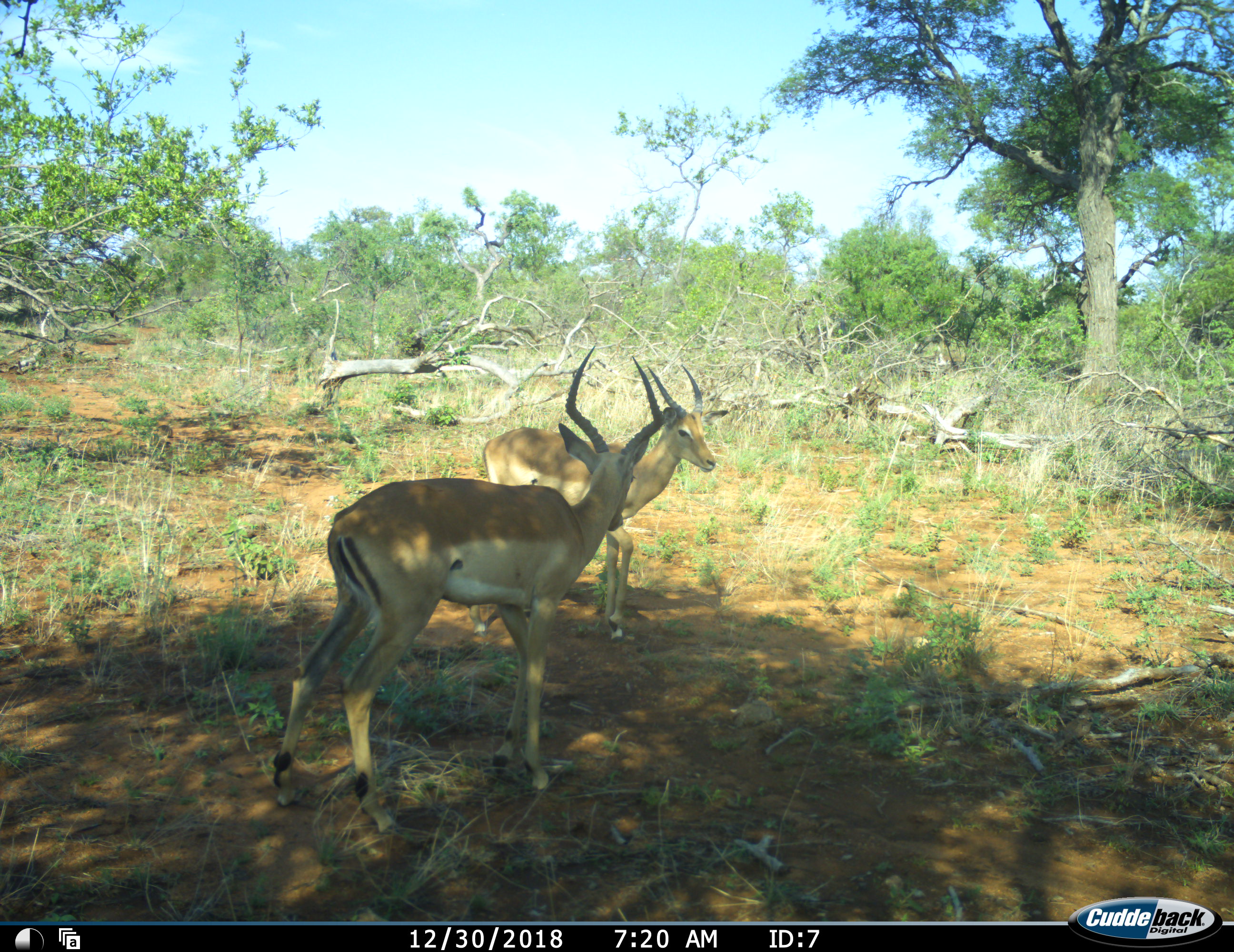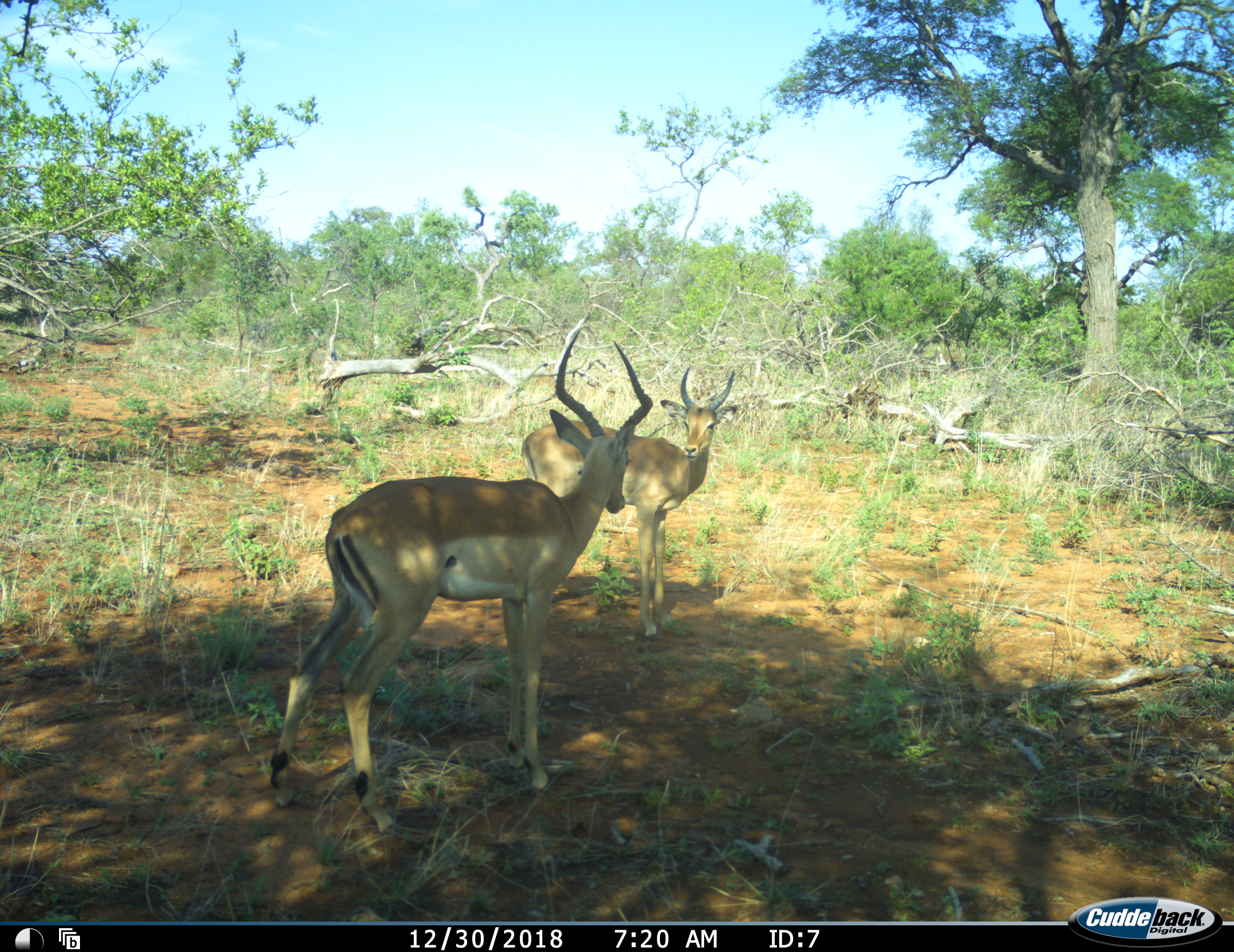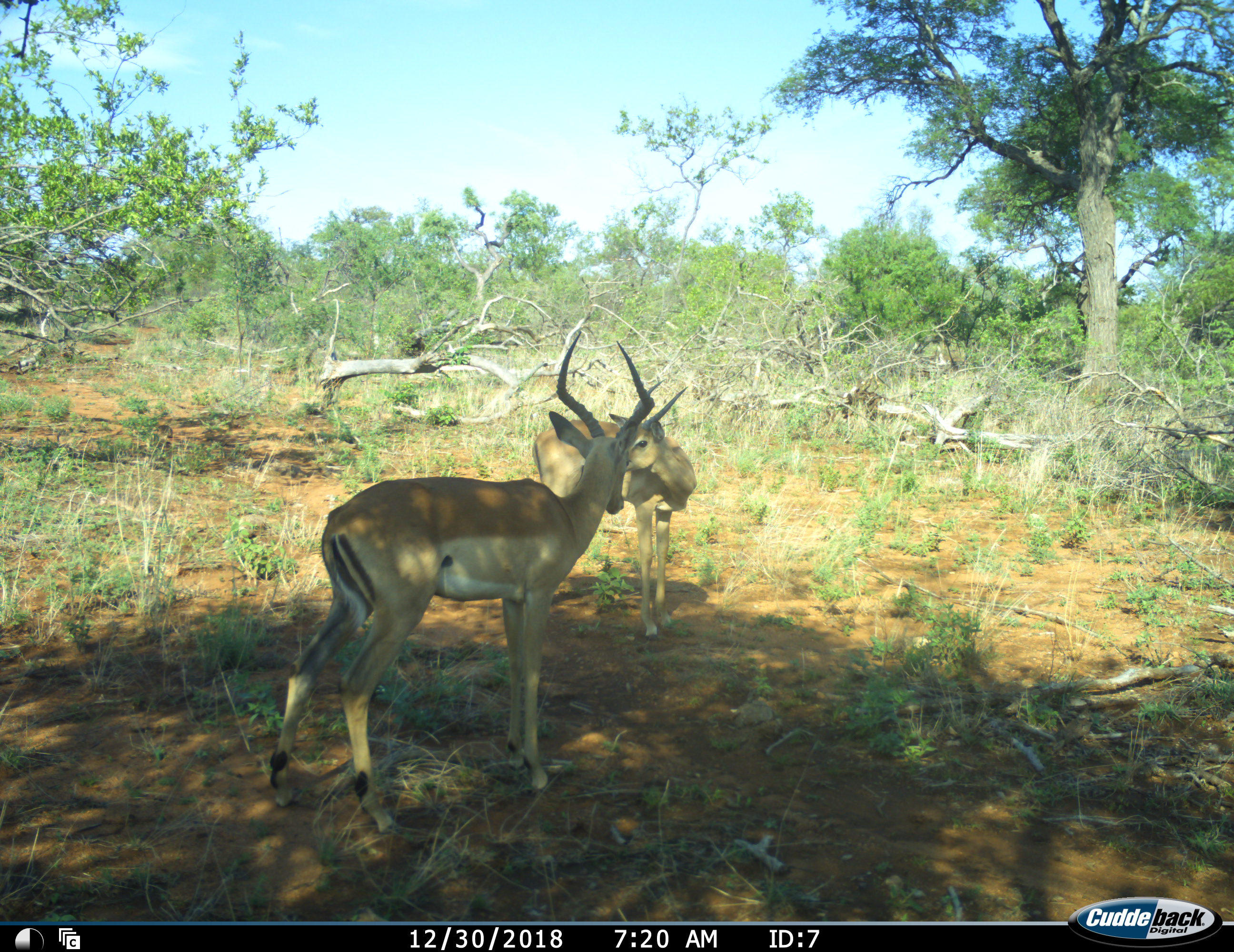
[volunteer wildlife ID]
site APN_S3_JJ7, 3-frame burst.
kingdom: Animalia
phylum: Chordata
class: Mammalia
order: Artiodactyla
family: Bovidae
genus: Aepyceros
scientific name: Aepyceros melampus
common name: impala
Impala (Aepyceros melampus), count 2. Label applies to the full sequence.